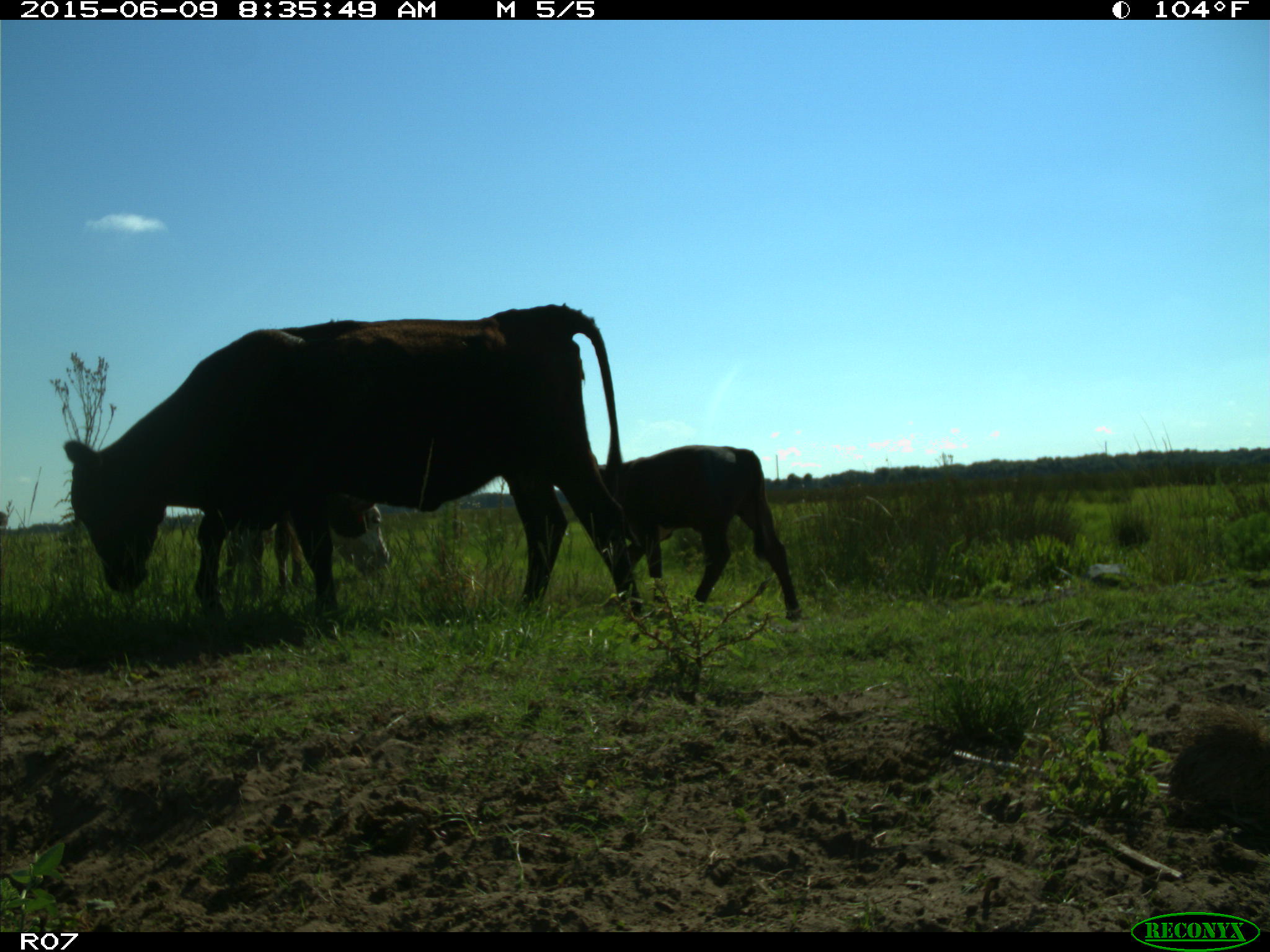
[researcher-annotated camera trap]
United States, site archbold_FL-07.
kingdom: Animalia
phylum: Chordata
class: Mammalia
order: Artiodactyla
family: Bovidae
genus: Bos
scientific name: Bos taurus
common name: domestic cow